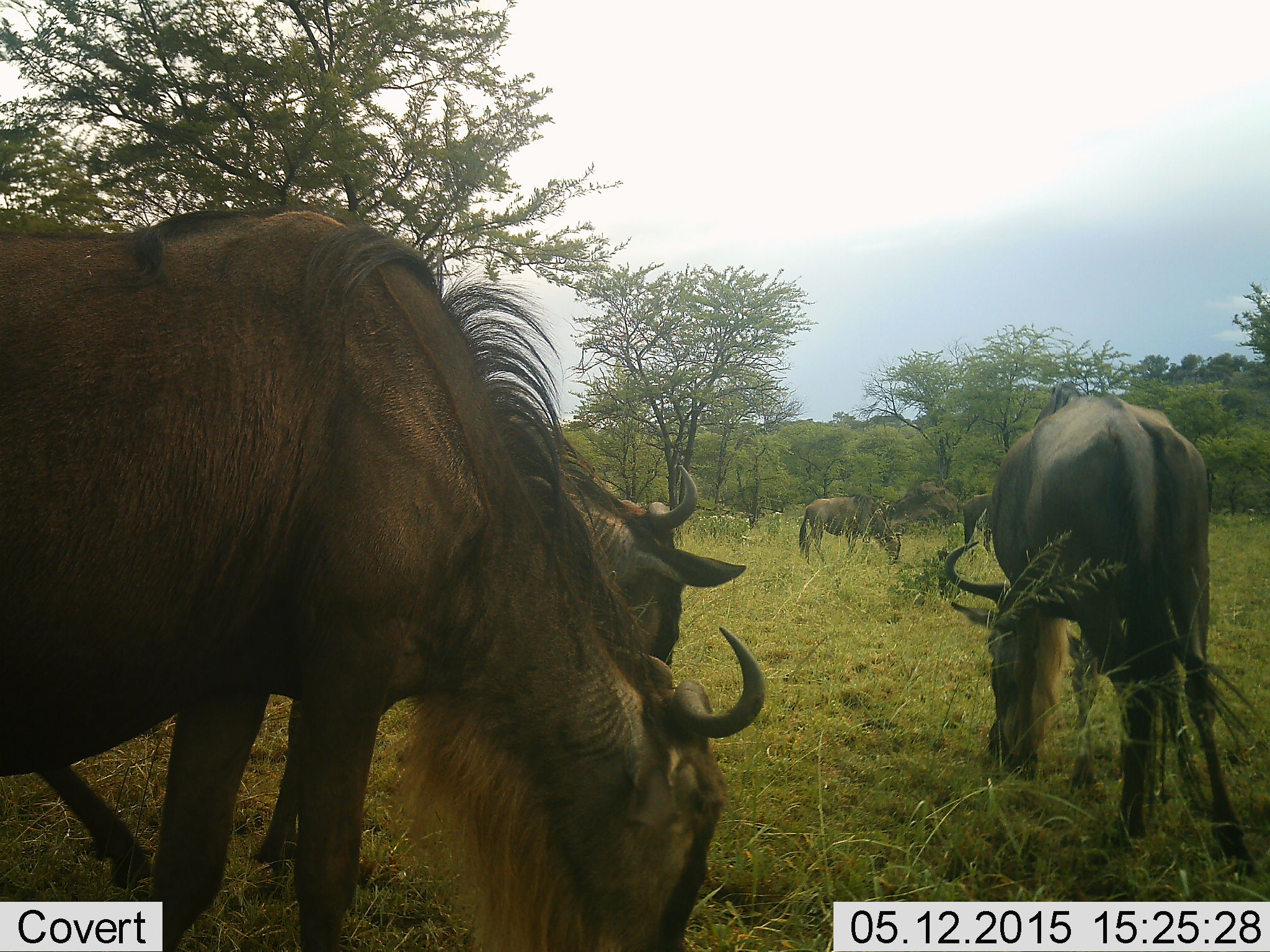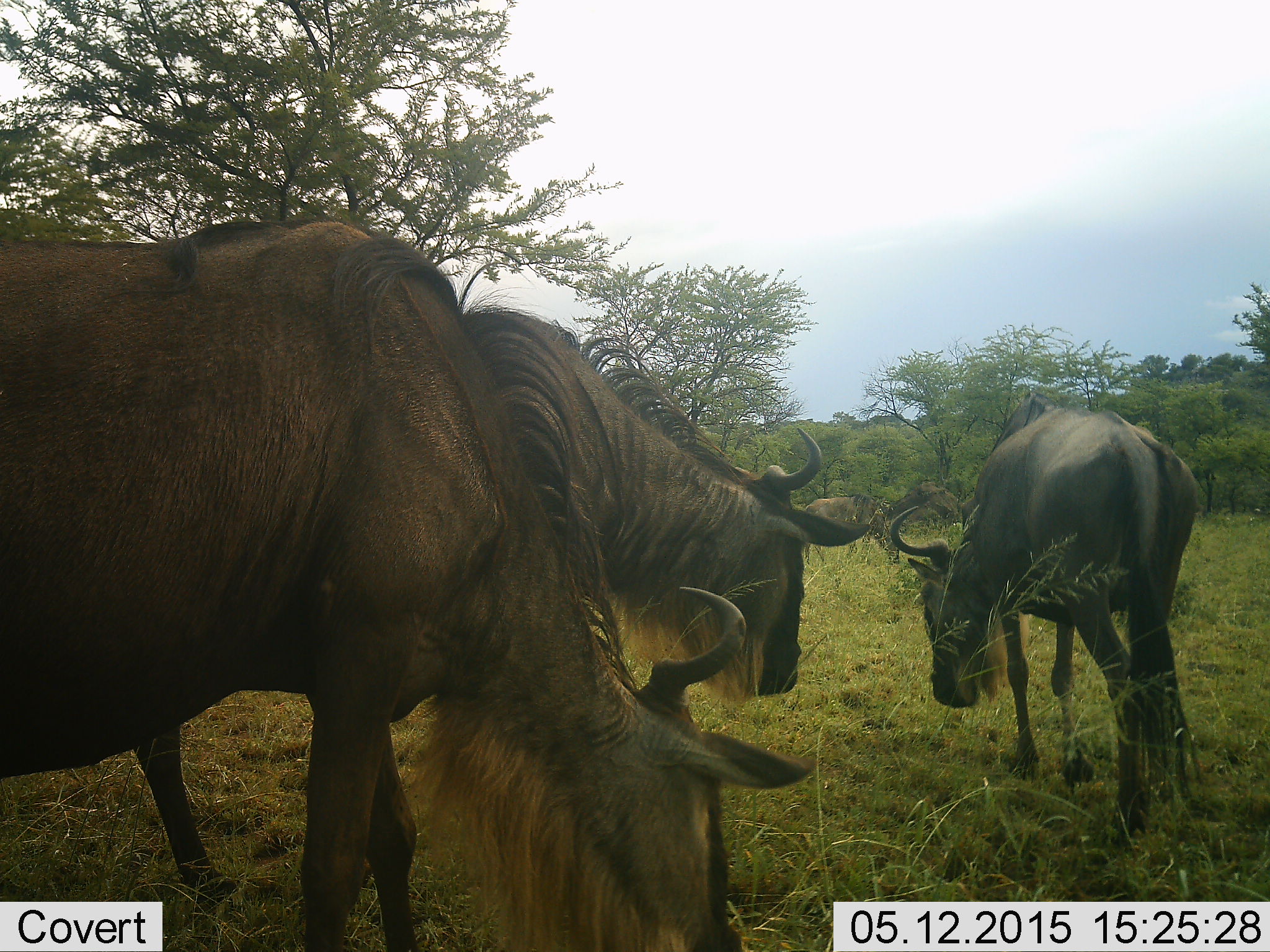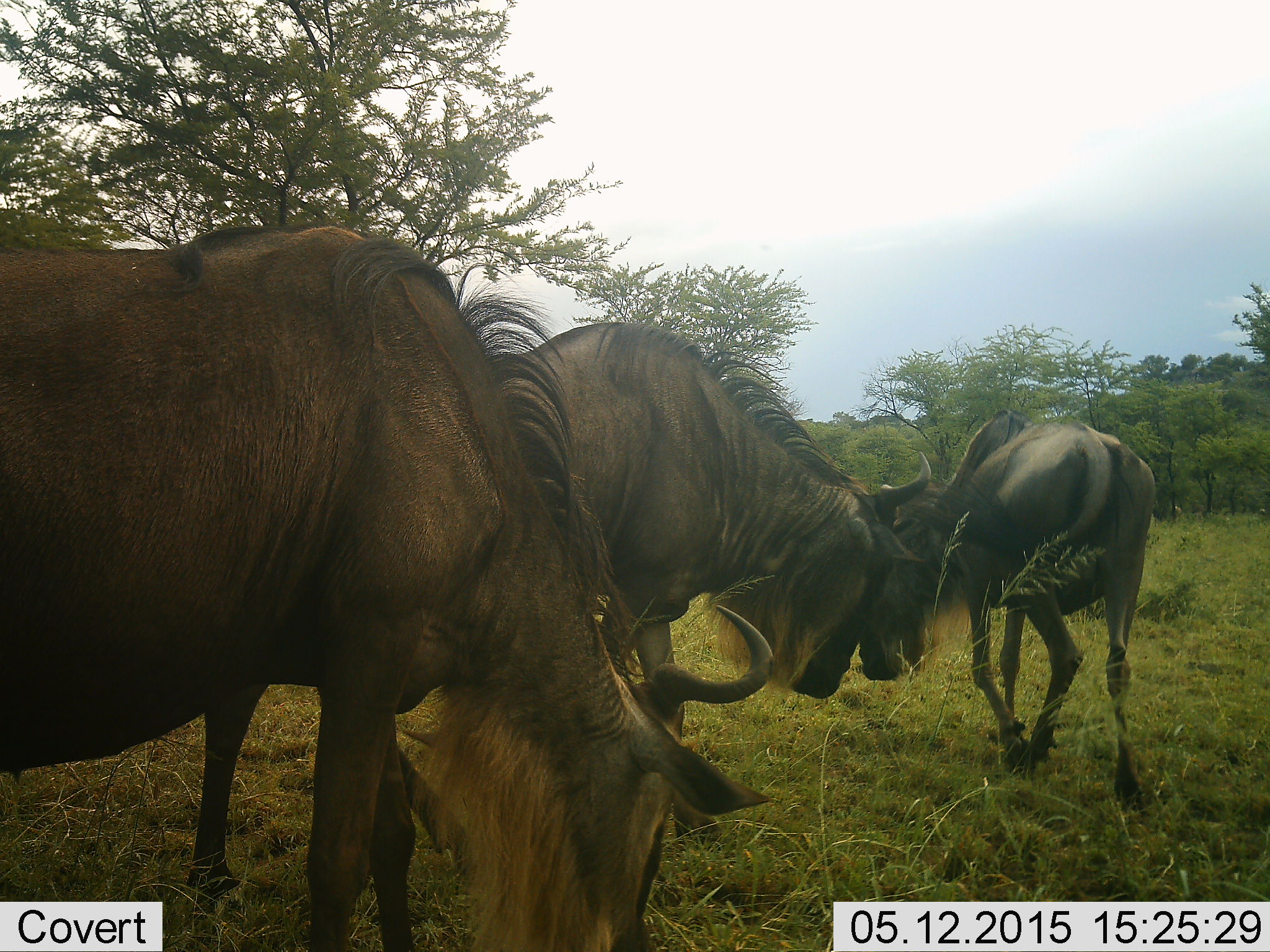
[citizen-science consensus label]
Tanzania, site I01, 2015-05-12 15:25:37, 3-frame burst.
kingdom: Animalia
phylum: Chordata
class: Mammalia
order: Artiodactyla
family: Bovidae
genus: Connochaetes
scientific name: Connochaetes taurinus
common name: blue wildebeest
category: wildebeest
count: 4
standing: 30%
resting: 0%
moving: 60%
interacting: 20%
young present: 0%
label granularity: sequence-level